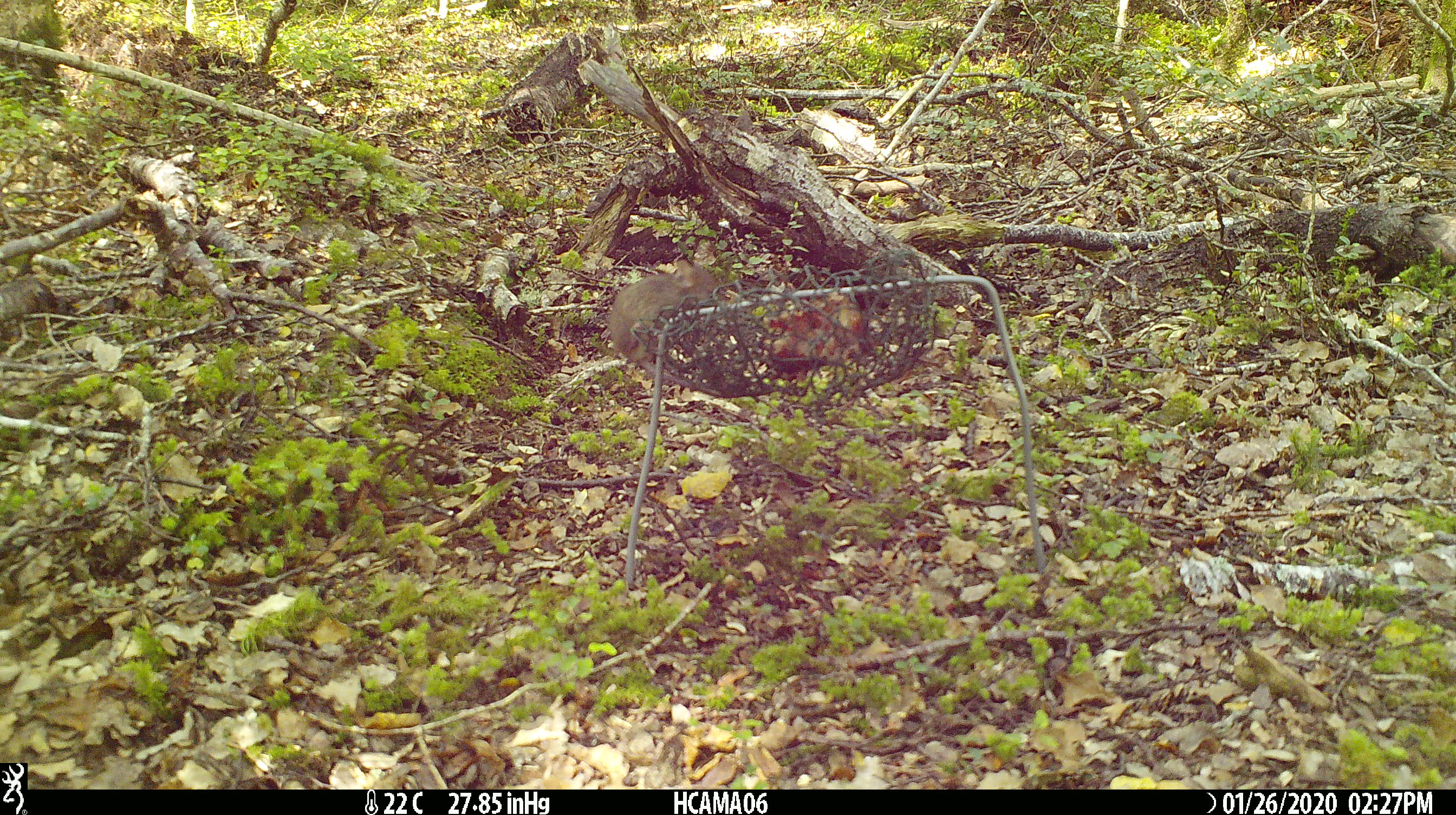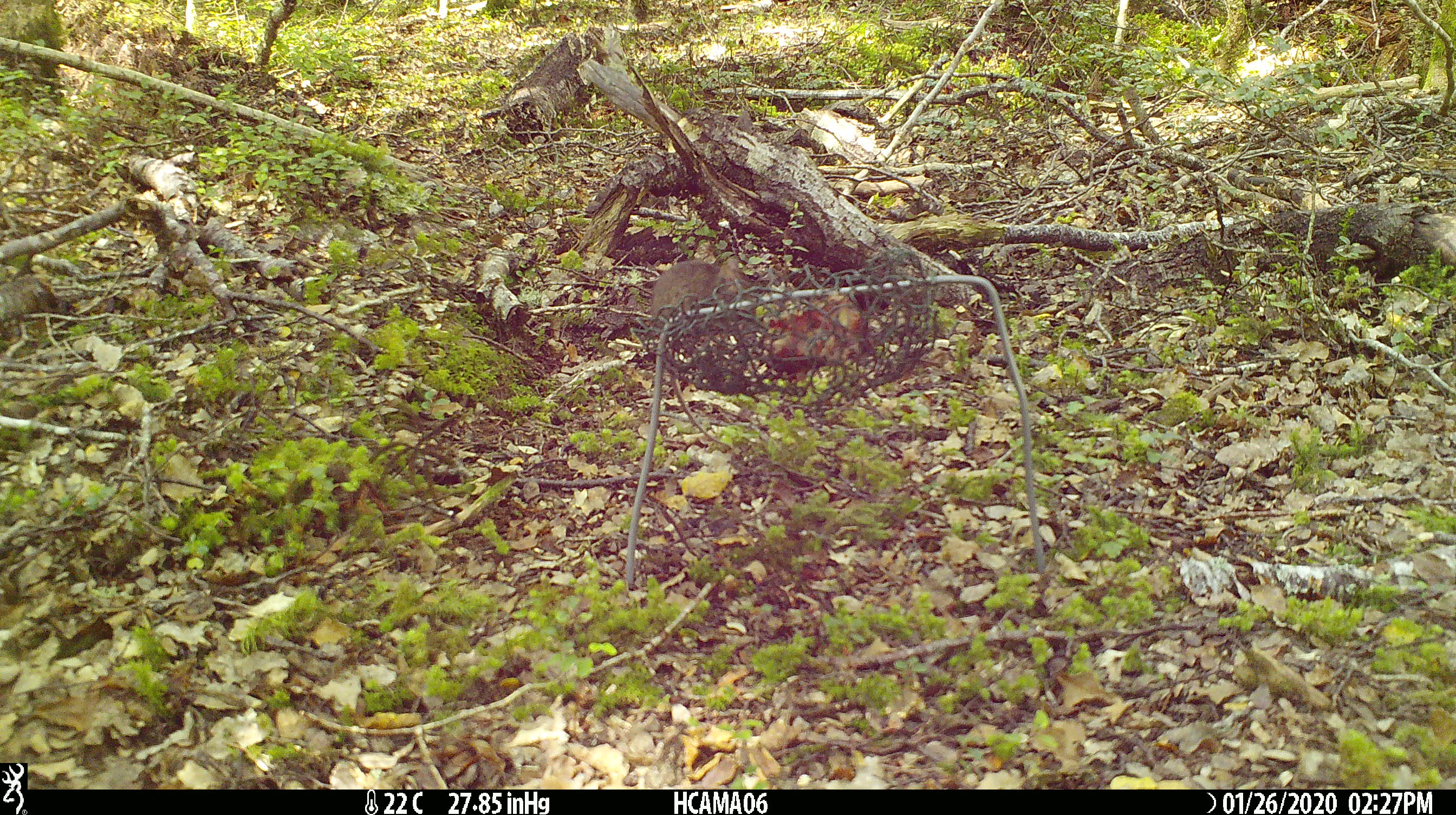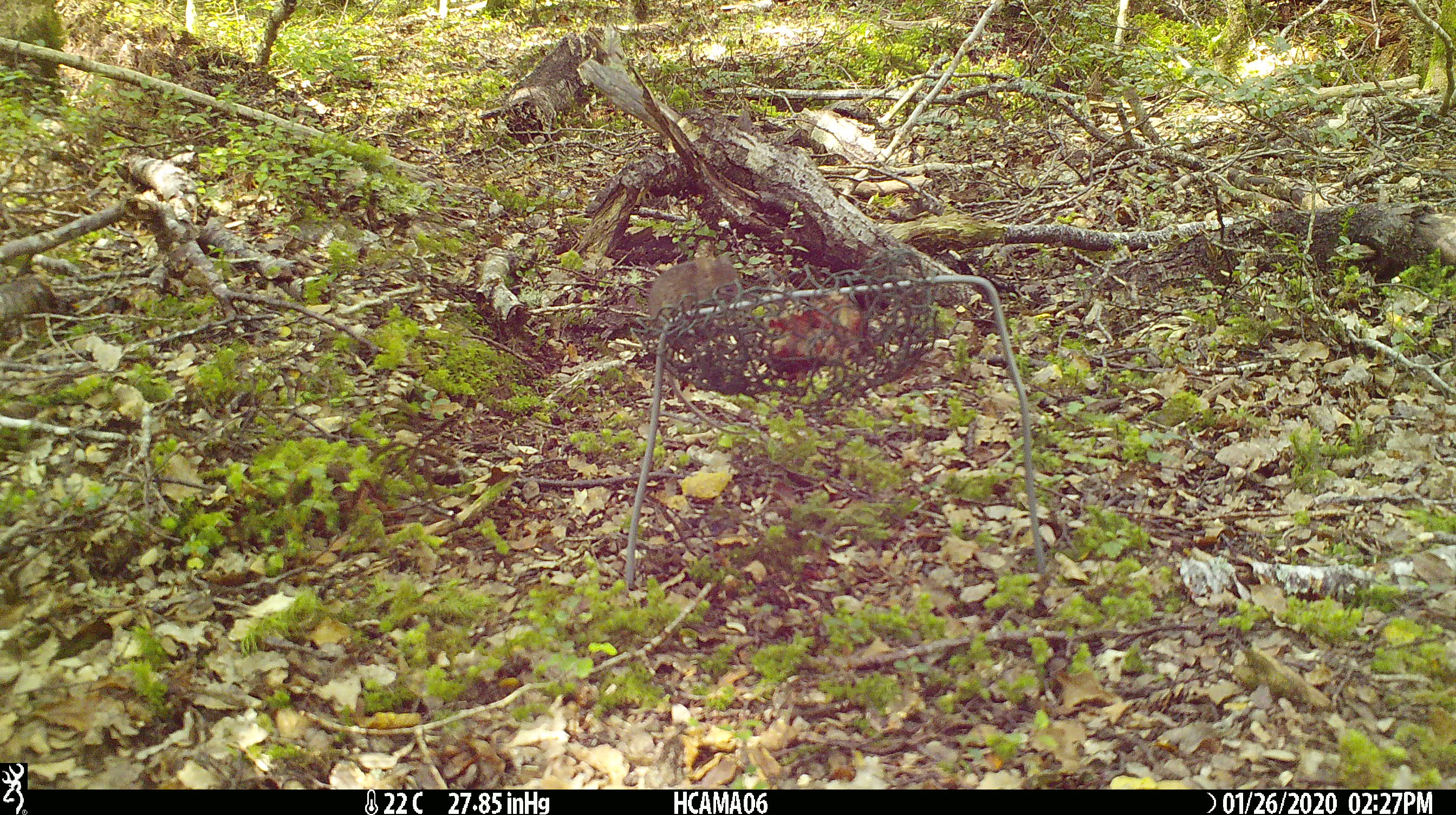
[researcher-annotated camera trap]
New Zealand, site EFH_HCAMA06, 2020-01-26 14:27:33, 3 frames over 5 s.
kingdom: Animalia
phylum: Chordata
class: Mammalia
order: Rodentia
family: Muridae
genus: Mus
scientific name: Mus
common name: mouse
Mouse (Mus).